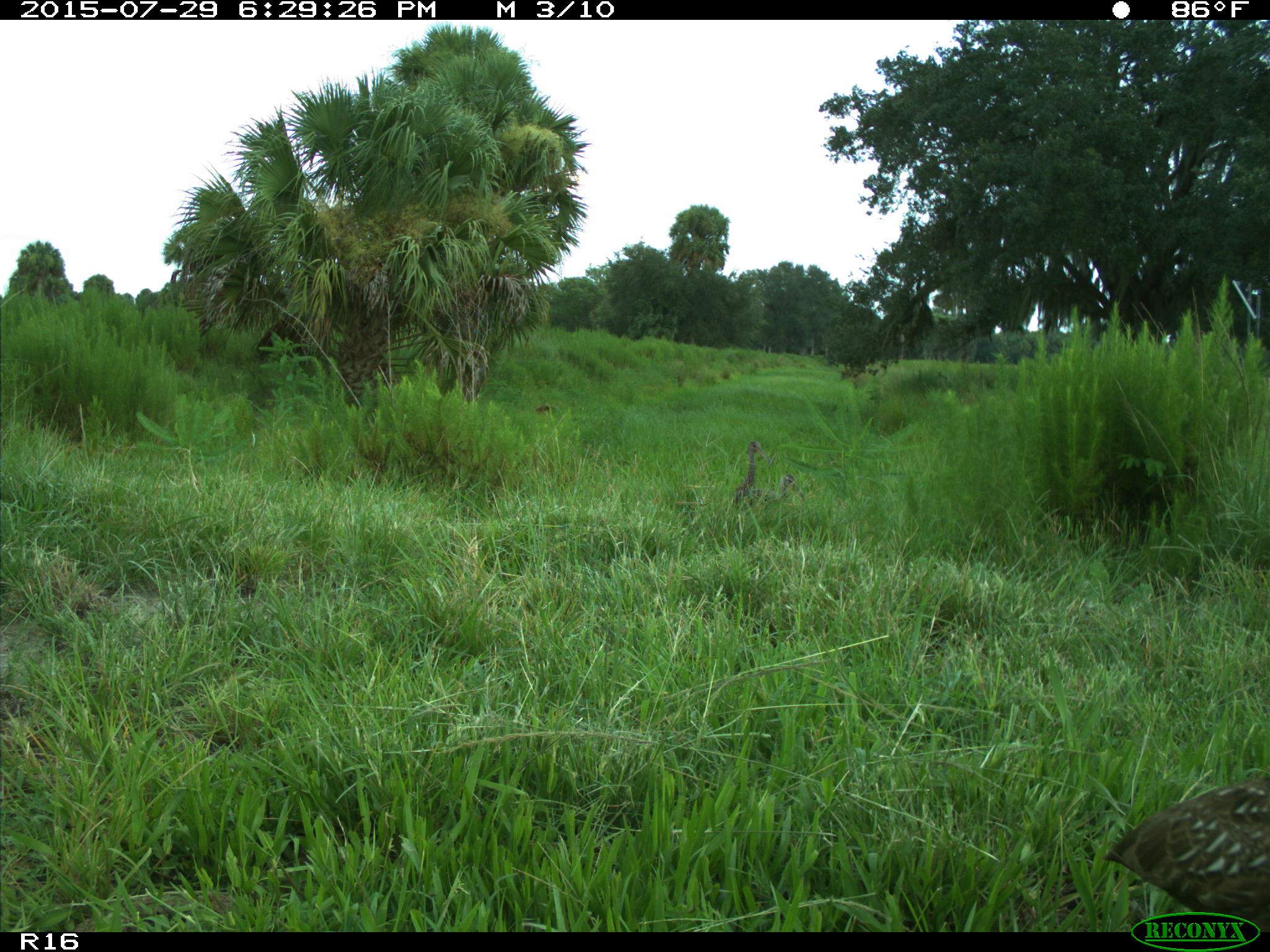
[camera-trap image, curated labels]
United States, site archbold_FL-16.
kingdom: Animalia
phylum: Chordata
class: Aves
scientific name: Aves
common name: birds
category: unidentified bird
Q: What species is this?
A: Unidentified bird (birds) (Aves).